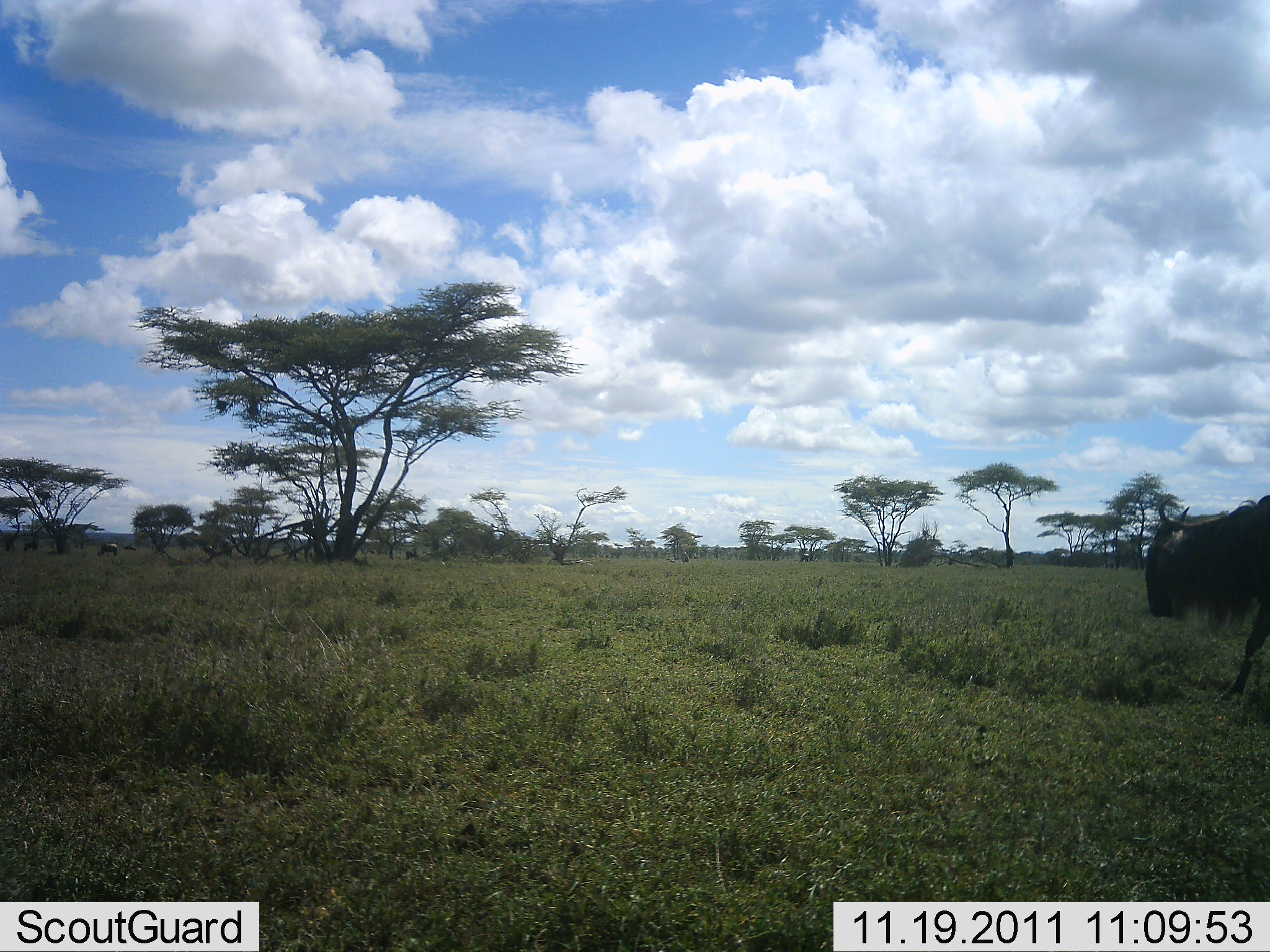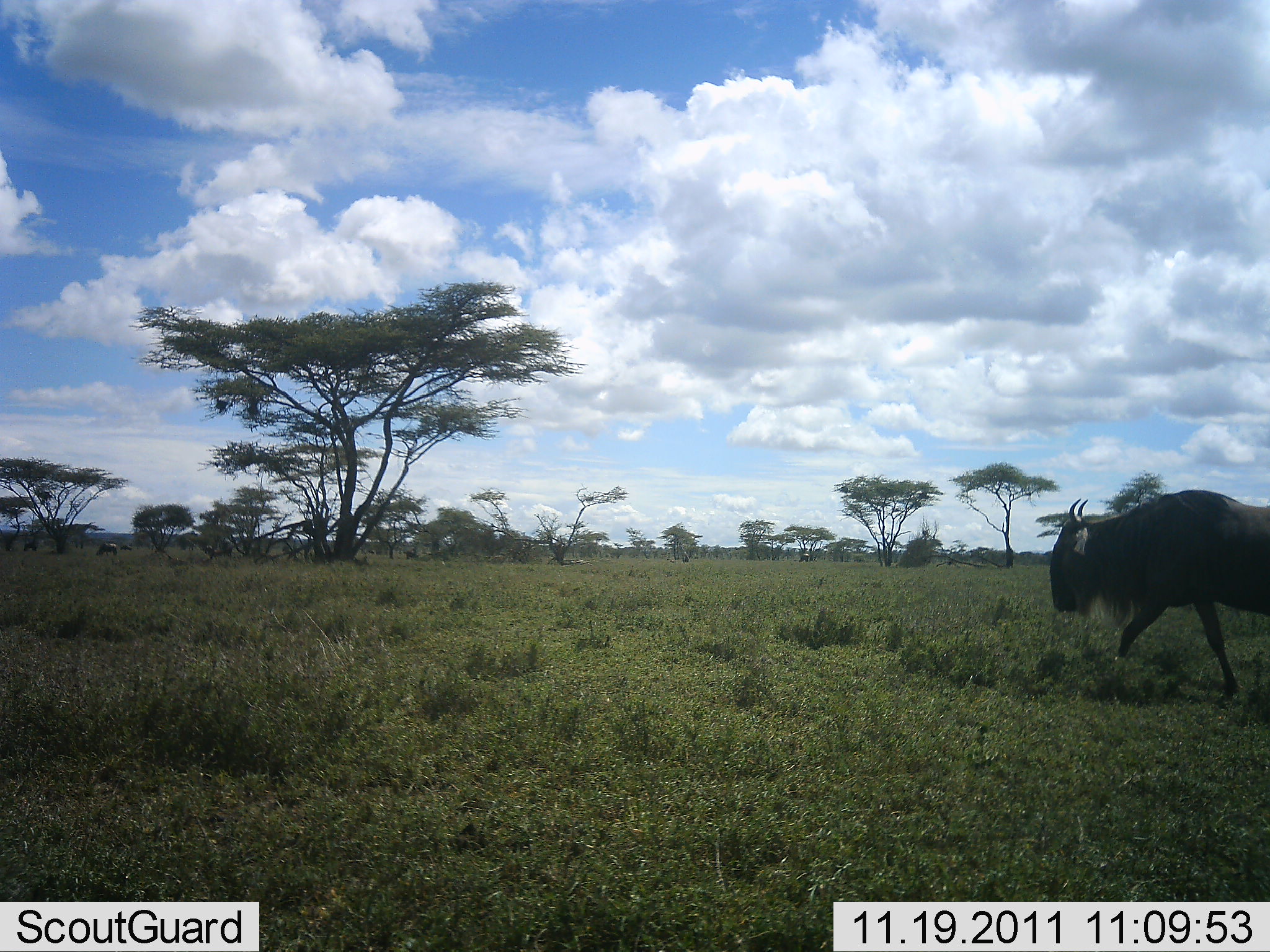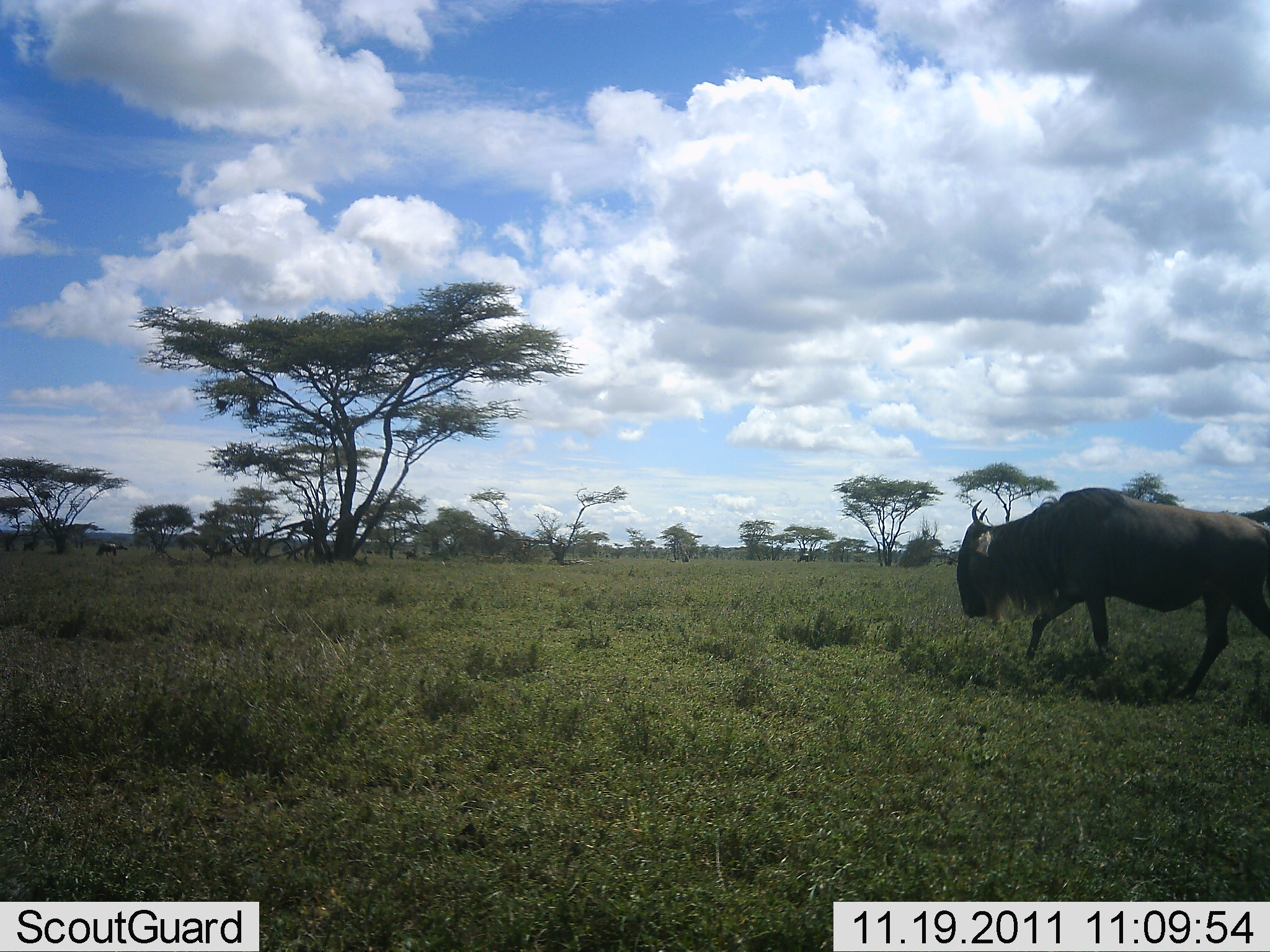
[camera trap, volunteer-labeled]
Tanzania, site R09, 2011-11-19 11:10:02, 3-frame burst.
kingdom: Animalia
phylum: Chordata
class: Mammalia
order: Artiodactyla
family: Bovidae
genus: Connochaetes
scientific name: Connochaetes taurinus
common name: blue wildebeest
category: wildebeest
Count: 1.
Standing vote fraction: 8%.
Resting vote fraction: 0%.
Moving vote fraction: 92%.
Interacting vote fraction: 0%.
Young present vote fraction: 0%.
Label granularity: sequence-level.